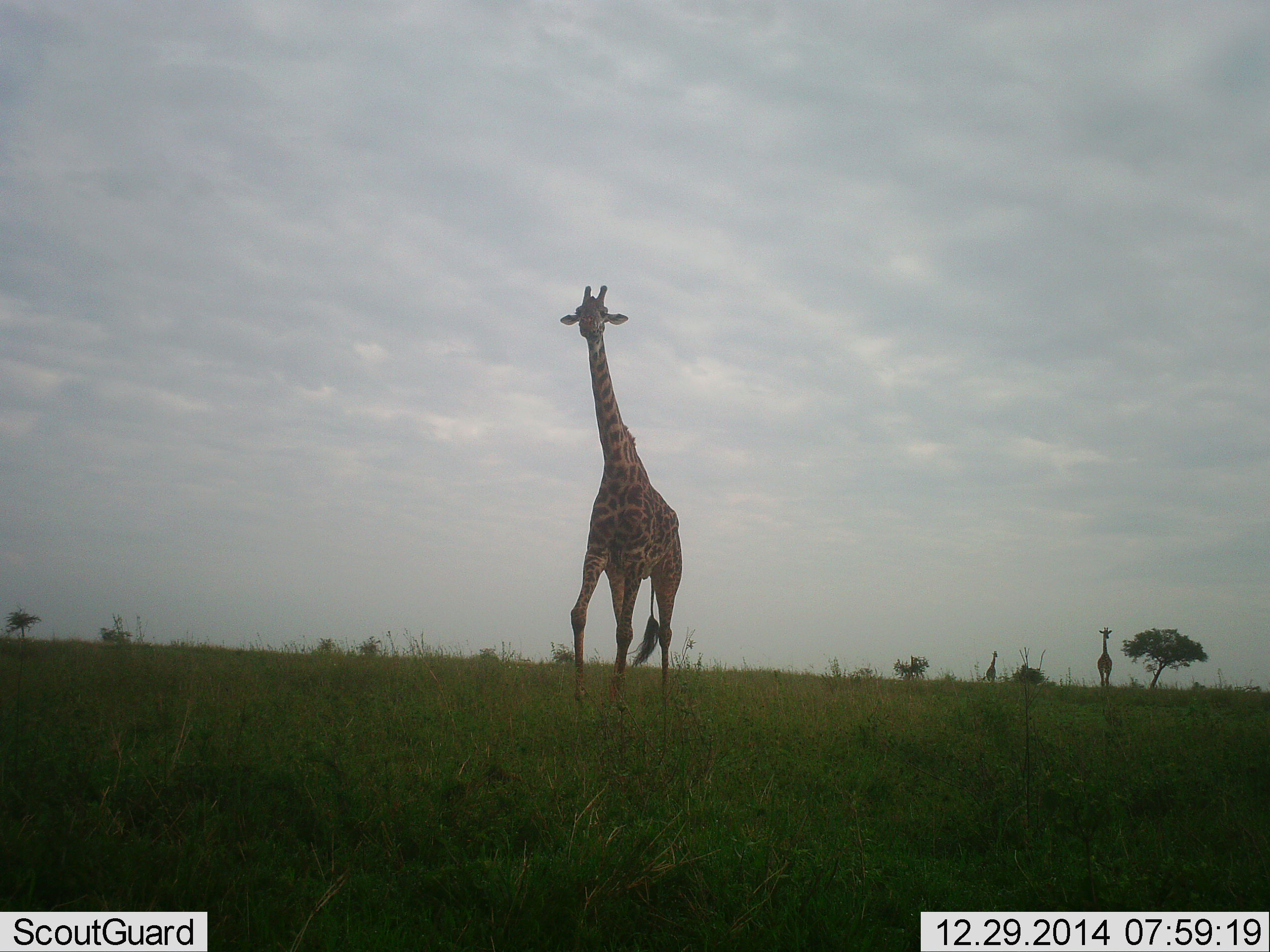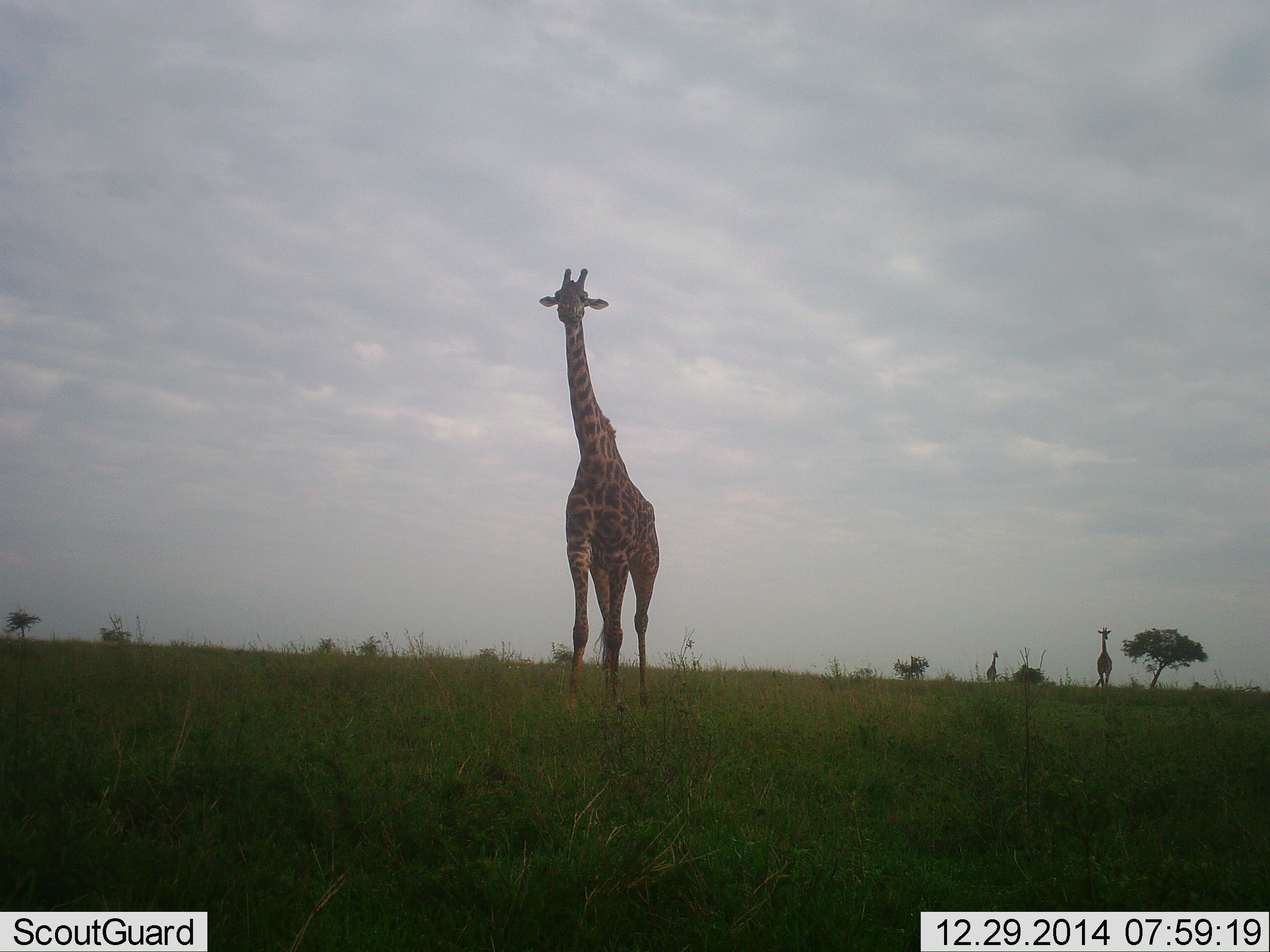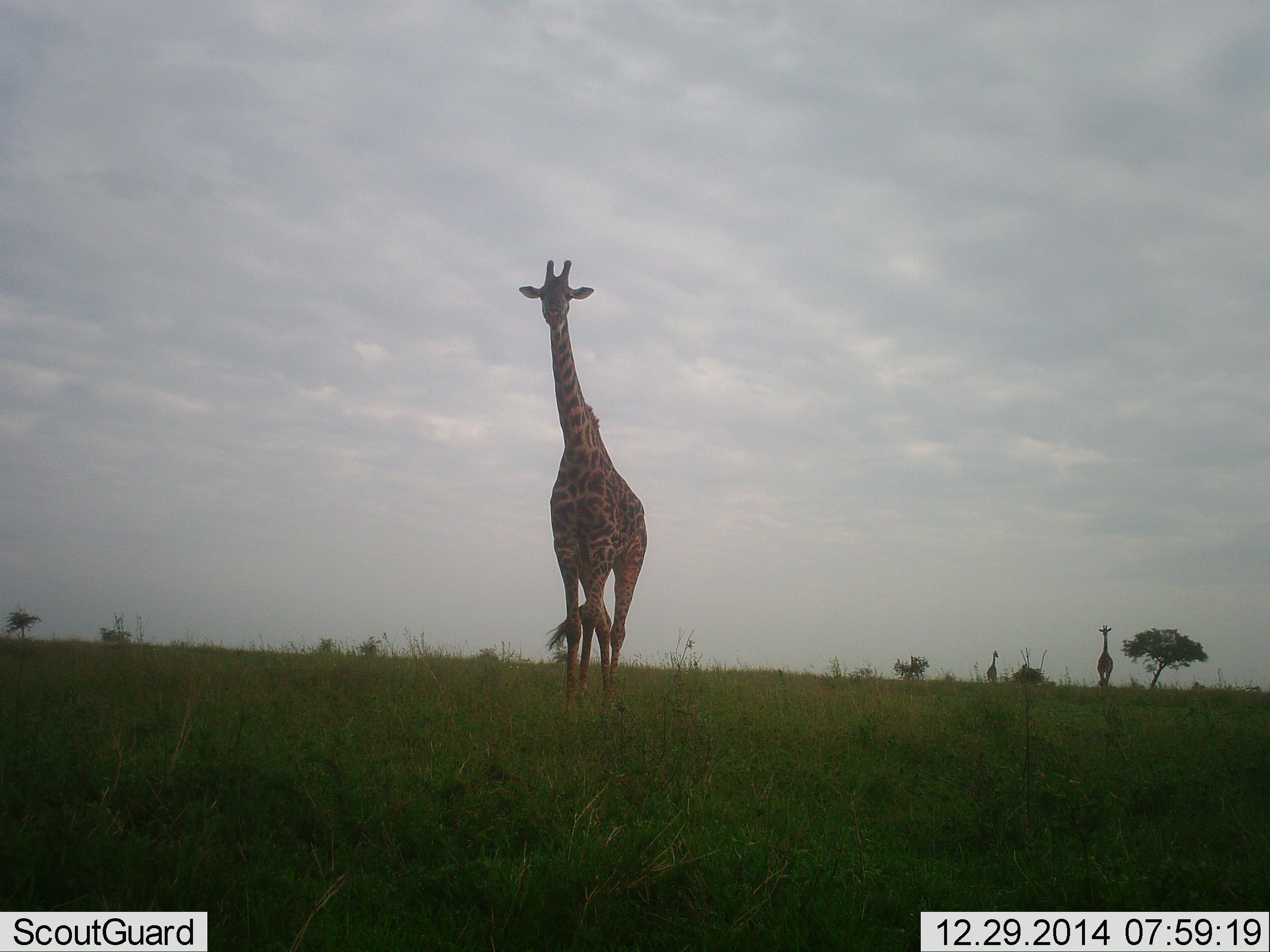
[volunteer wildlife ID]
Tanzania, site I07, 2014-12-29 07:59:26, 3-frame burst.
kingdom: Animalia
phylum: Chordata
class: Mammalia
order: Artiodactyla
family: Giraffidae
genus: Giraffa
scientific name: Giraffa camelopardalis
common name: giraffe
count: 3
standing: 40%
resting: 0%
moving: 80%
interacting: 0%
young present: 0%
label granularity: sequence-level